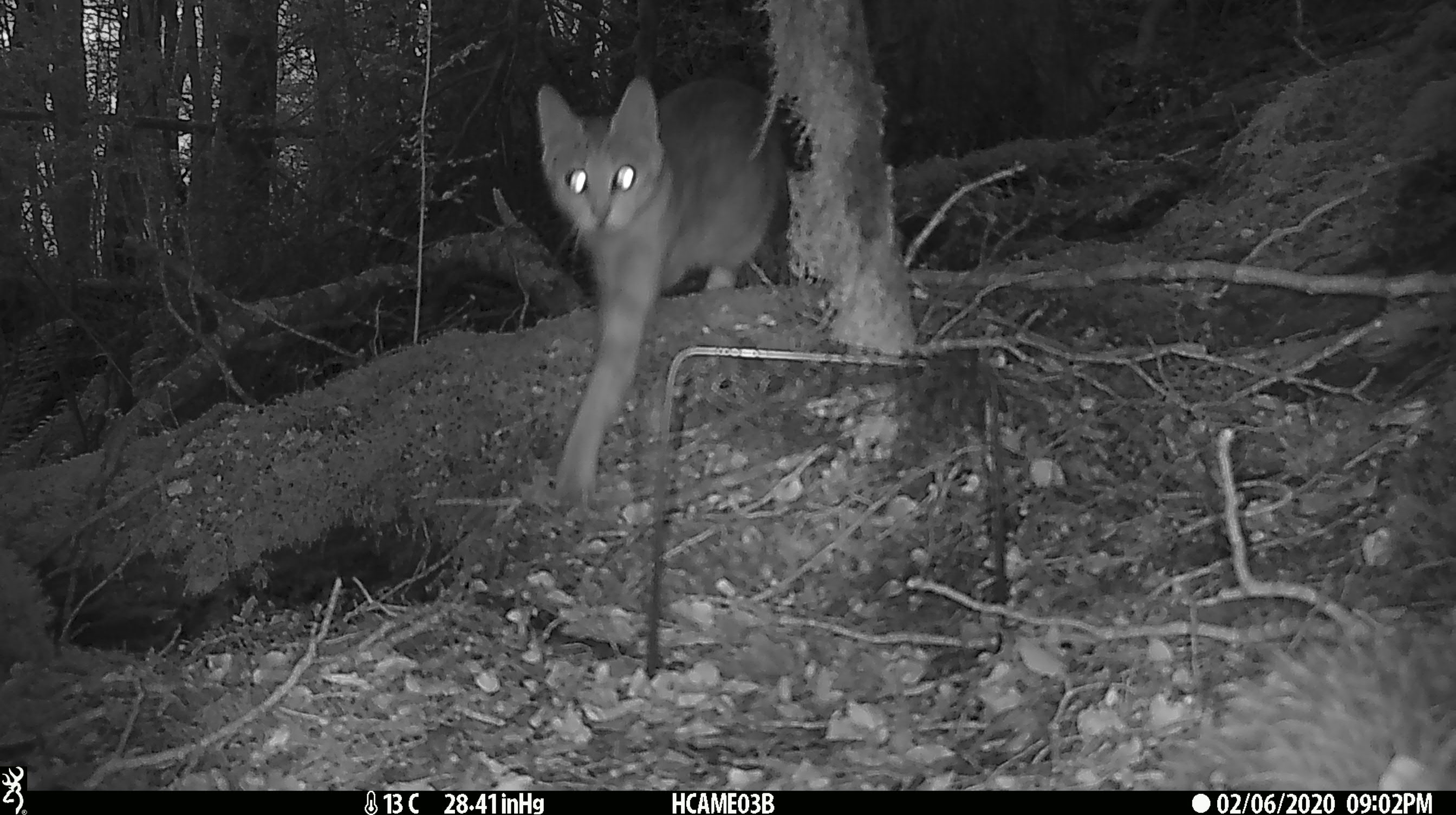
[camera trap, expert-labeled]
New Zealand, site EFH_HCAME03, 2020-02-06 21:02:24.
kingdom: Animalia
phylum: Chordata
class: Mammalia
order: Carnivora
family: Felidae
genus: Felis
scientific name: Felis catus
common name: domestic cat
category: cat